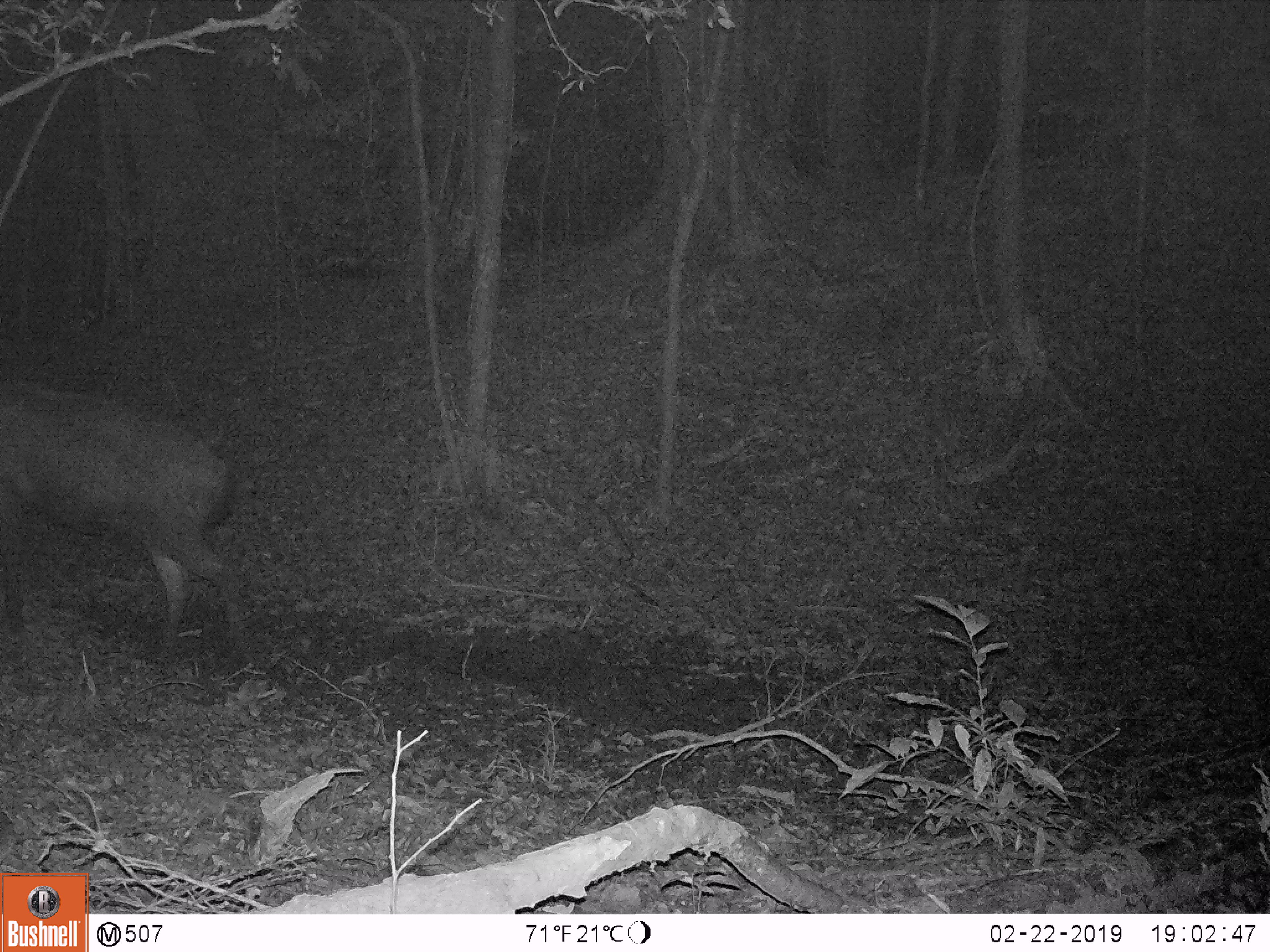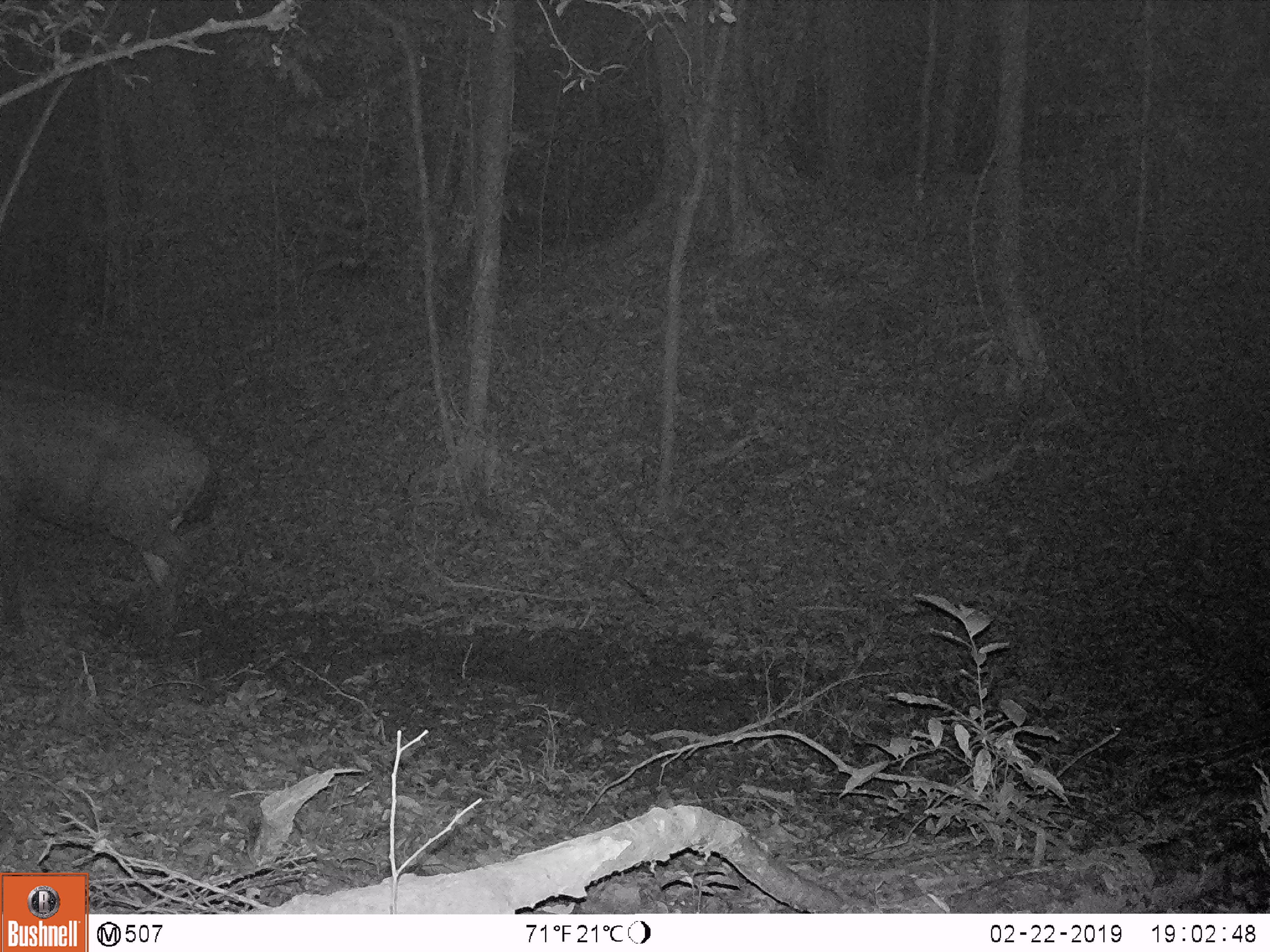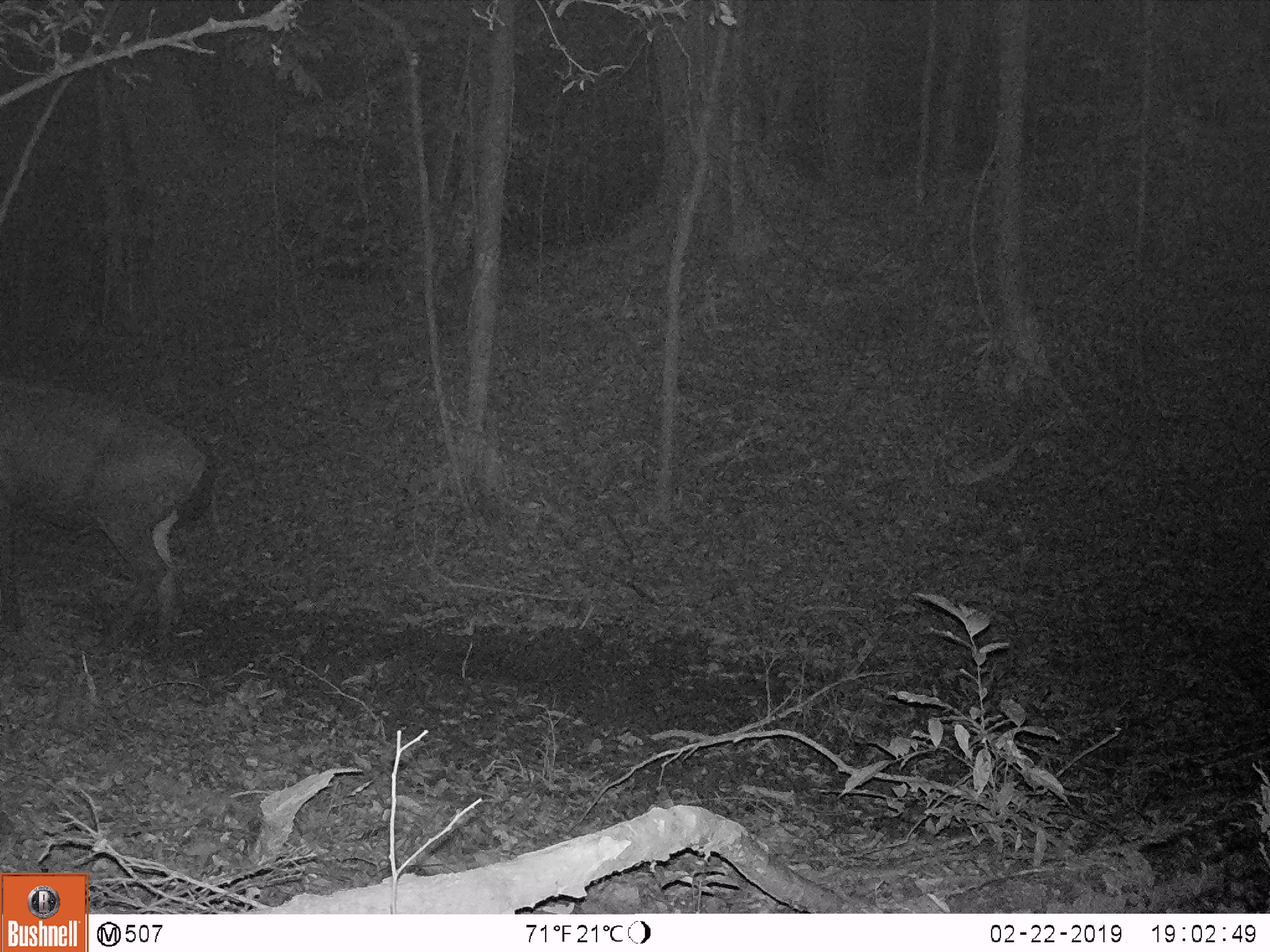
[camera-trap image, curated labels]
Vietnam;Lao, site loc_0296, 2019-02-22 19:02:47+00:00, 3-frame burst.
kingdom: Animalia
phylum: Chordata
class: Mammalia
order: Artiodactyla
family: Cervidae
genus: Rusa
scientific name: Rusa unicolor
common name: sambar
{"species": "sambar (Rusa unicolor)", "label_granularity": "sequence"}